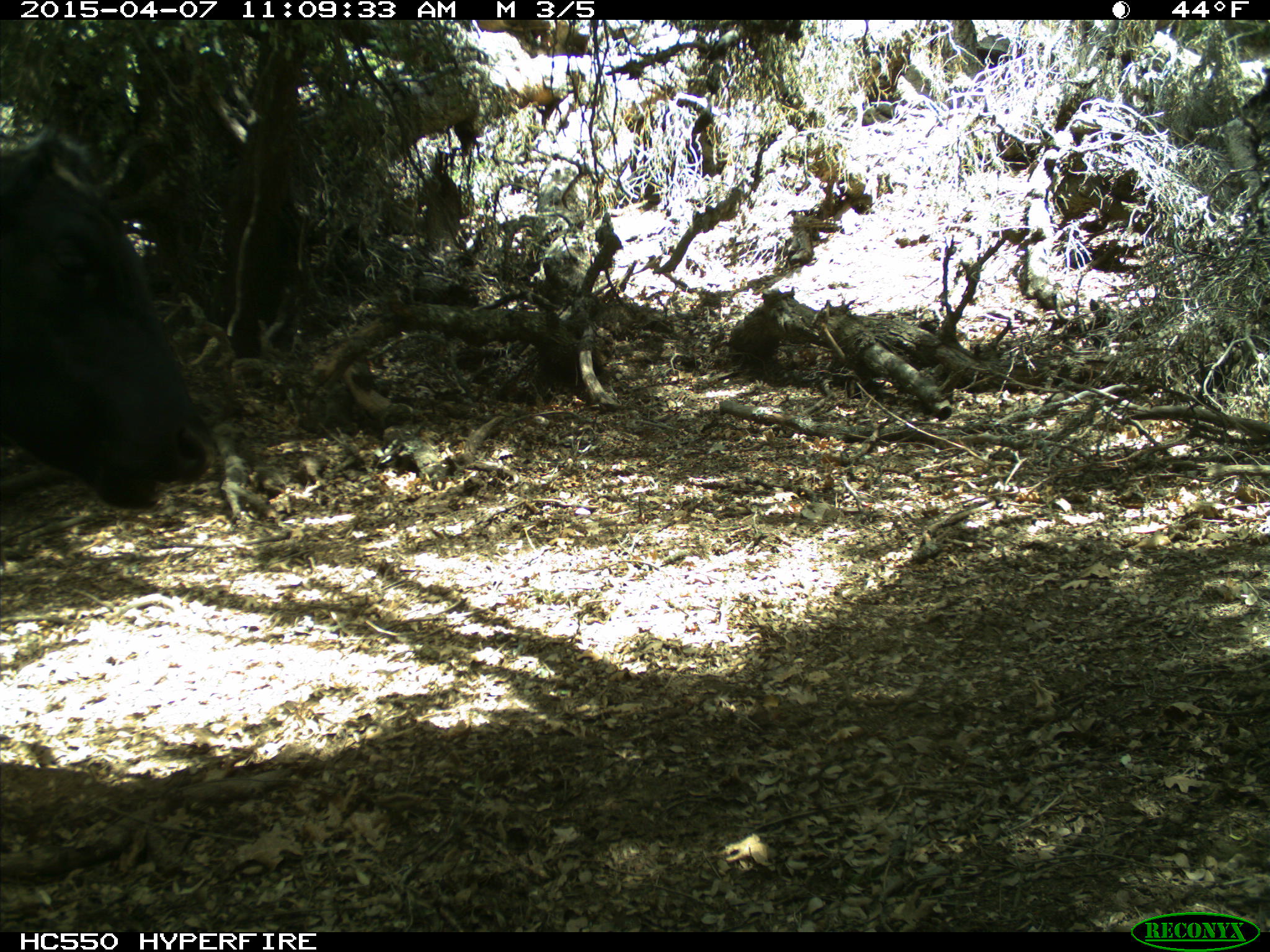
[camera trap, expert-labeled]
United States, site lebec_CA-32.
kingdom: Animalia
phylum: Chordata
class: Mammalia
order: Artiodactyla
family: Bovidae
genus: Bos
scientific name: Bos taurus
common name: domestic cow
Bos taurus (domestic cow).